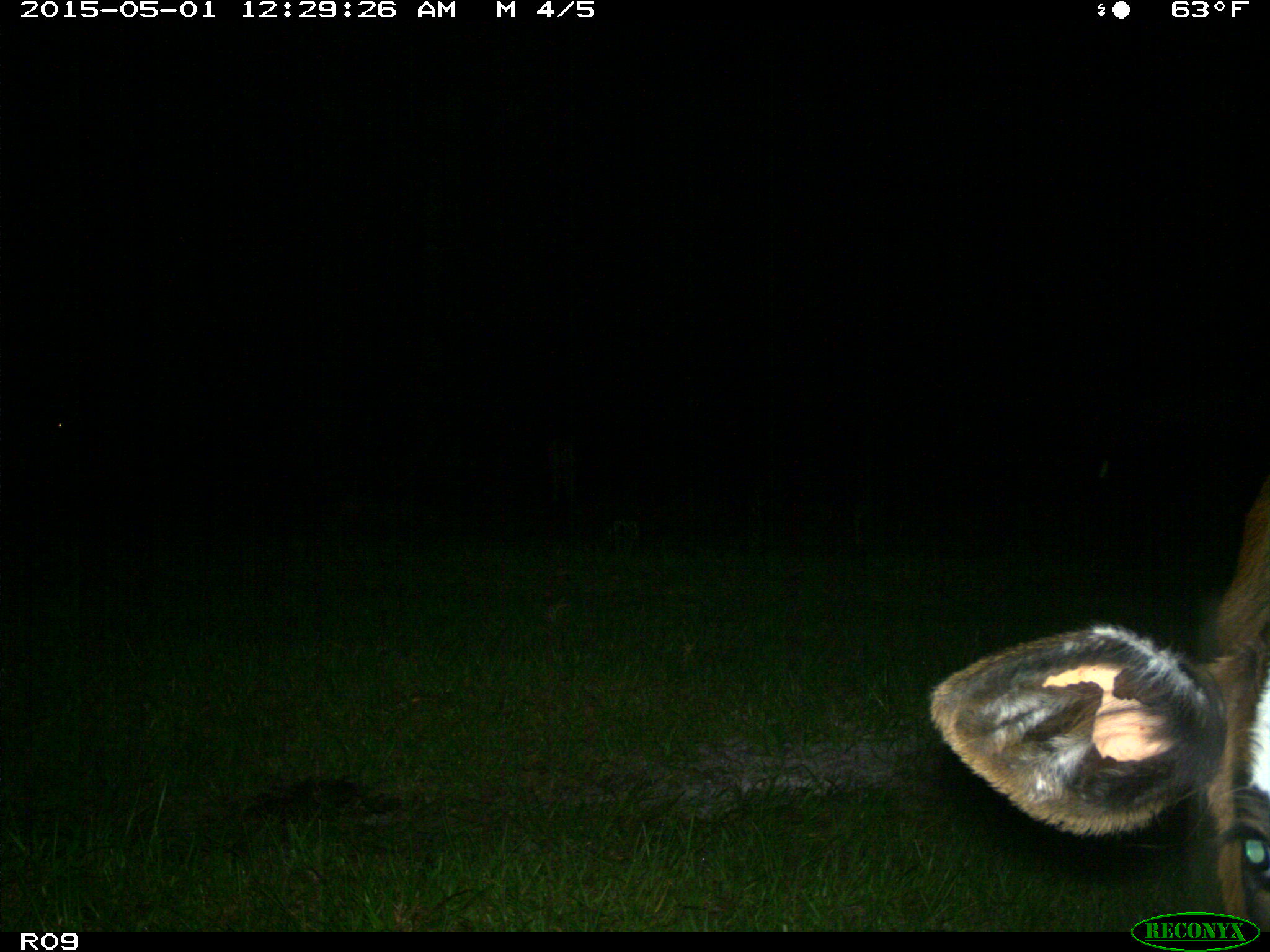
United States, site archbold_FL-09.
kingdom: Animalia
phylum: Chordata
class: Mammalia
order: Artiodactyla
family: Bovidae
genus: Bos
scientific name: Bos taurus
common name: domestic cow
Bos taurus (domestic cow).